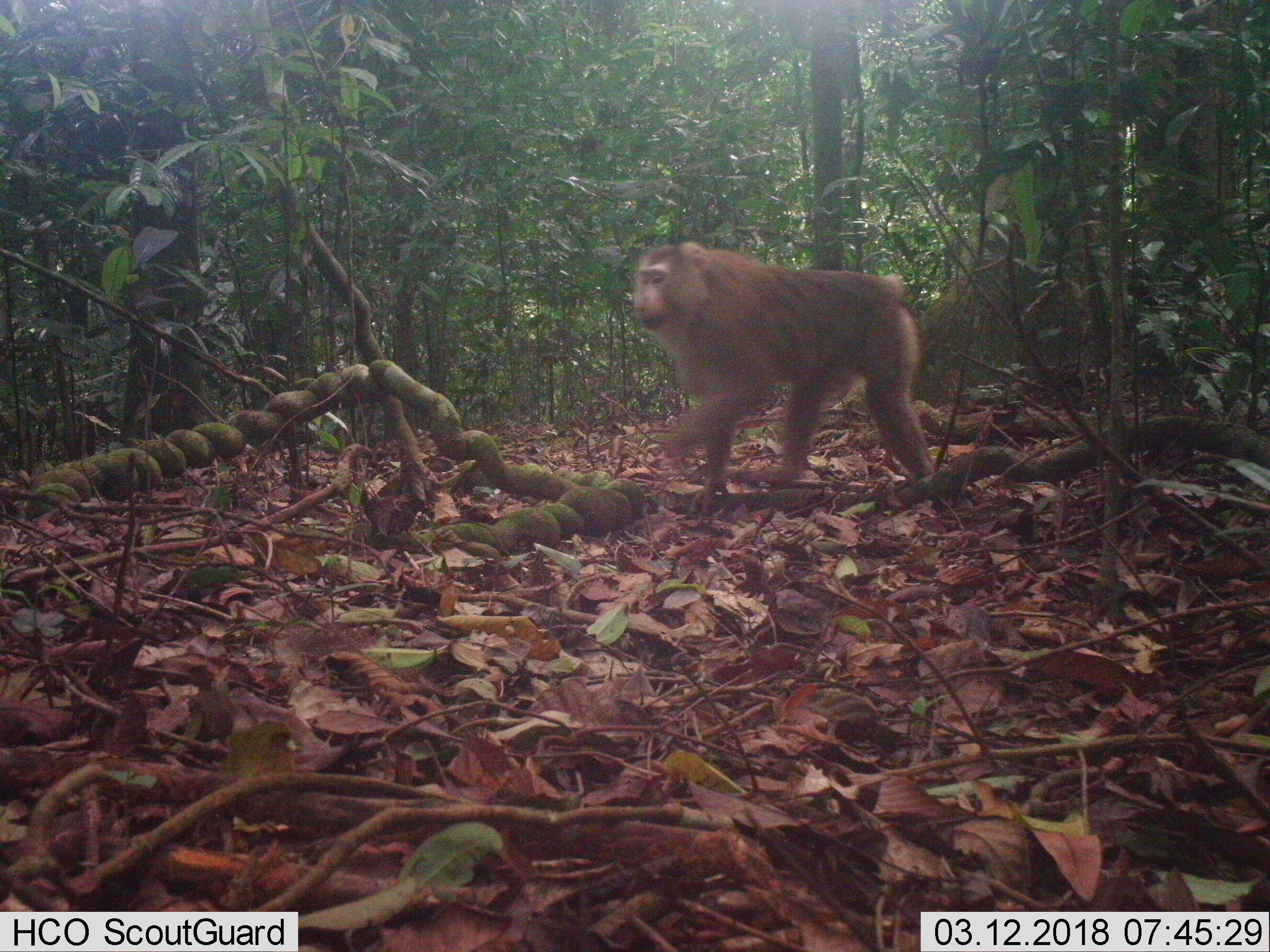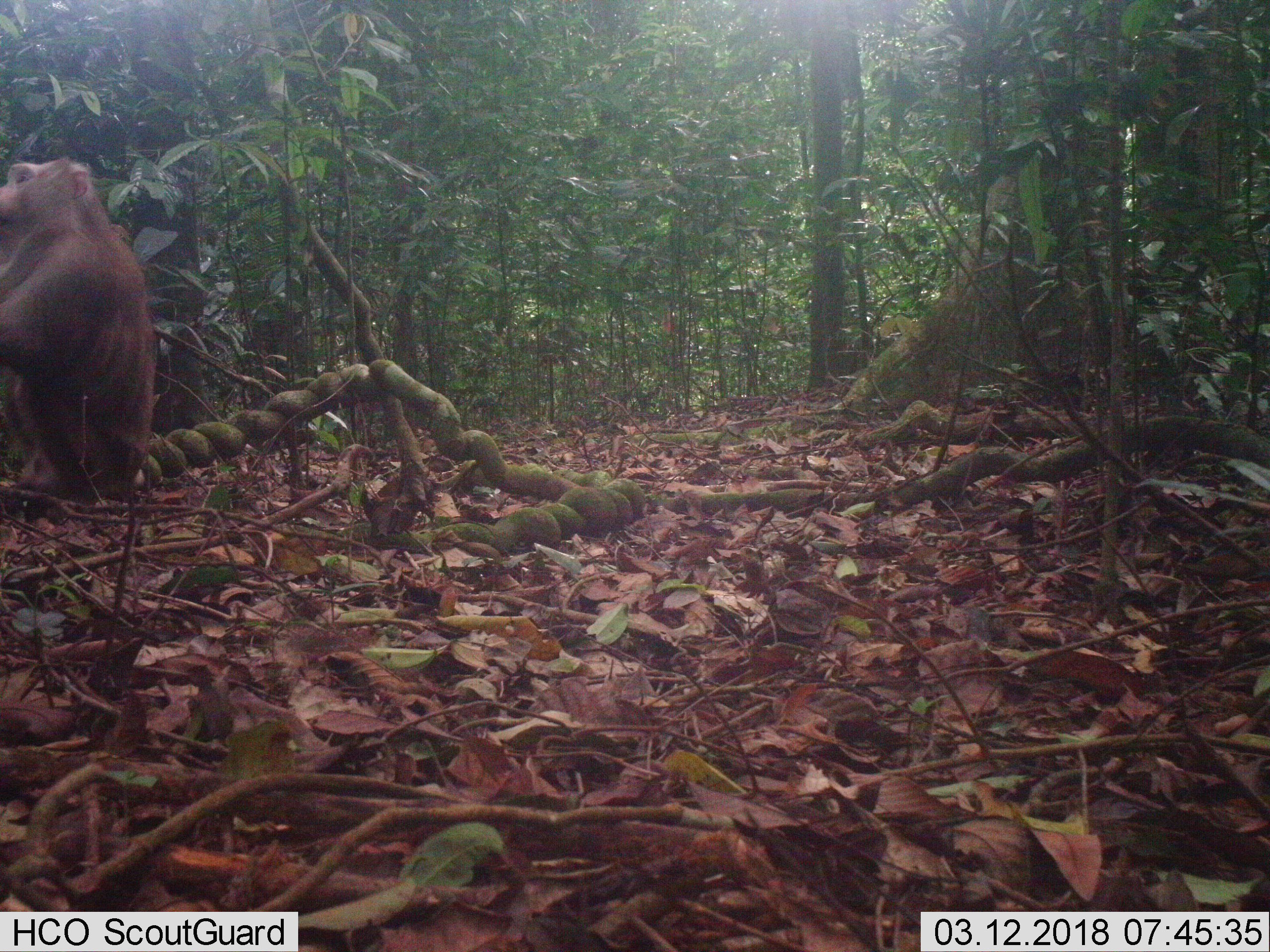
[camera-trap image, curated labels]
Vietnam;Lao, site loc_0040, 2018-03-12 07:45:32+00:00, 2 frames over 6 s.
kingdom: Animalia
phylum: Chordata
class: Mammalia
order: Primates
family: Cercopithecidae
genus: Macaca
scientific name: Macaca nemestrina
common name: pig-tailed macaque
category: pig tailed macaque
Pig tailed macaque (pig-tailed macaque) (Macaca nemestrina). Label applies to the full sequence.